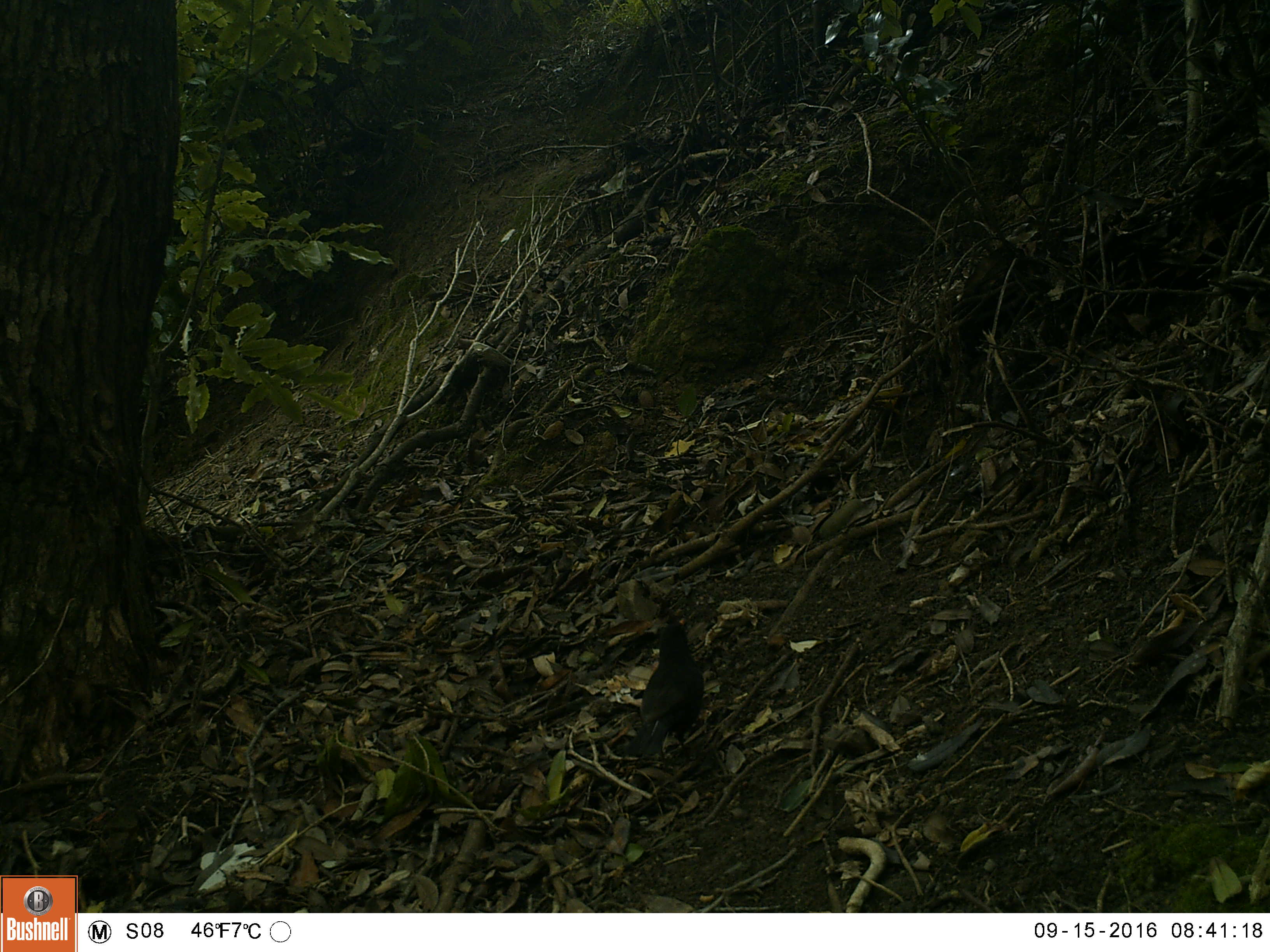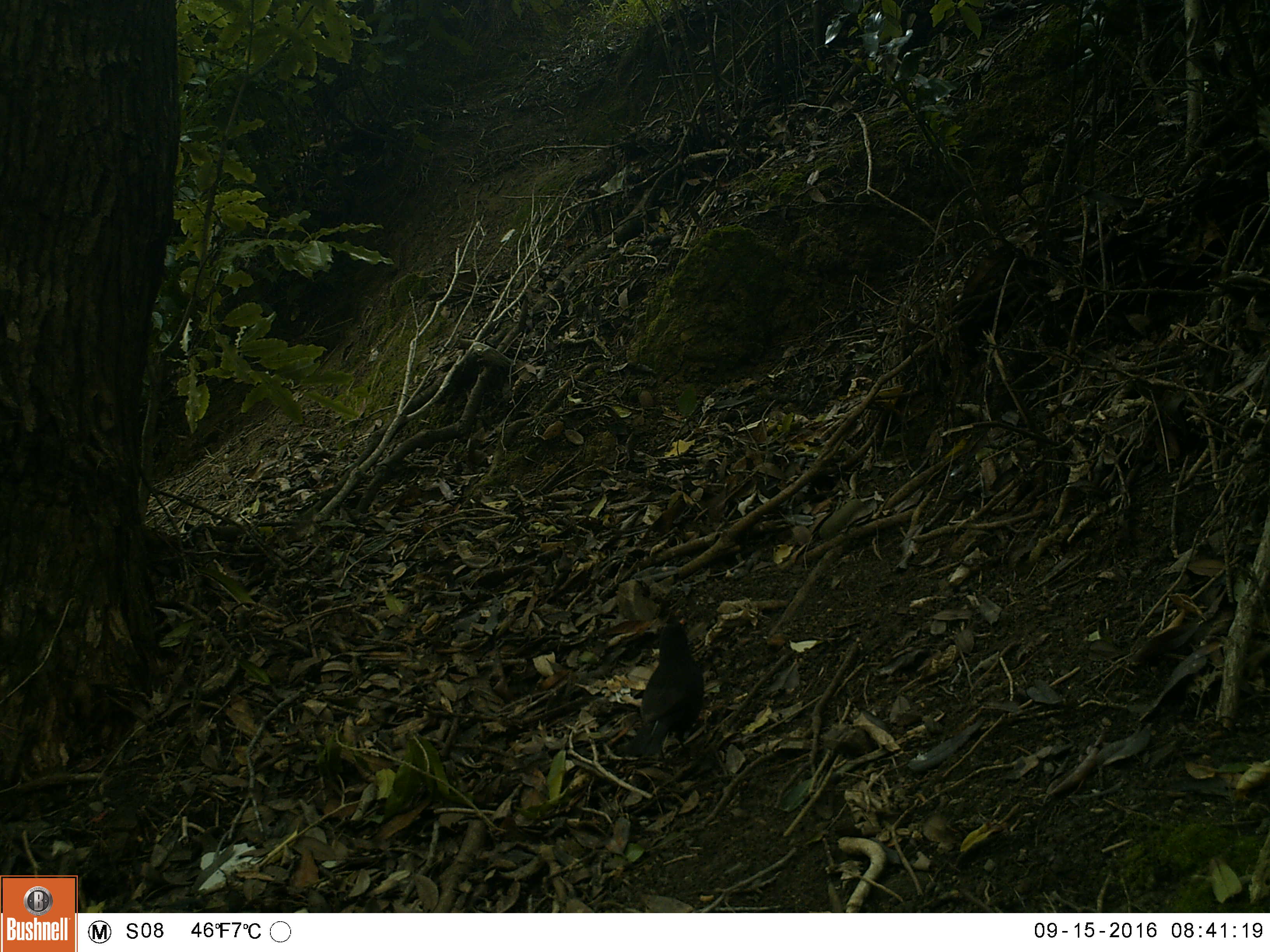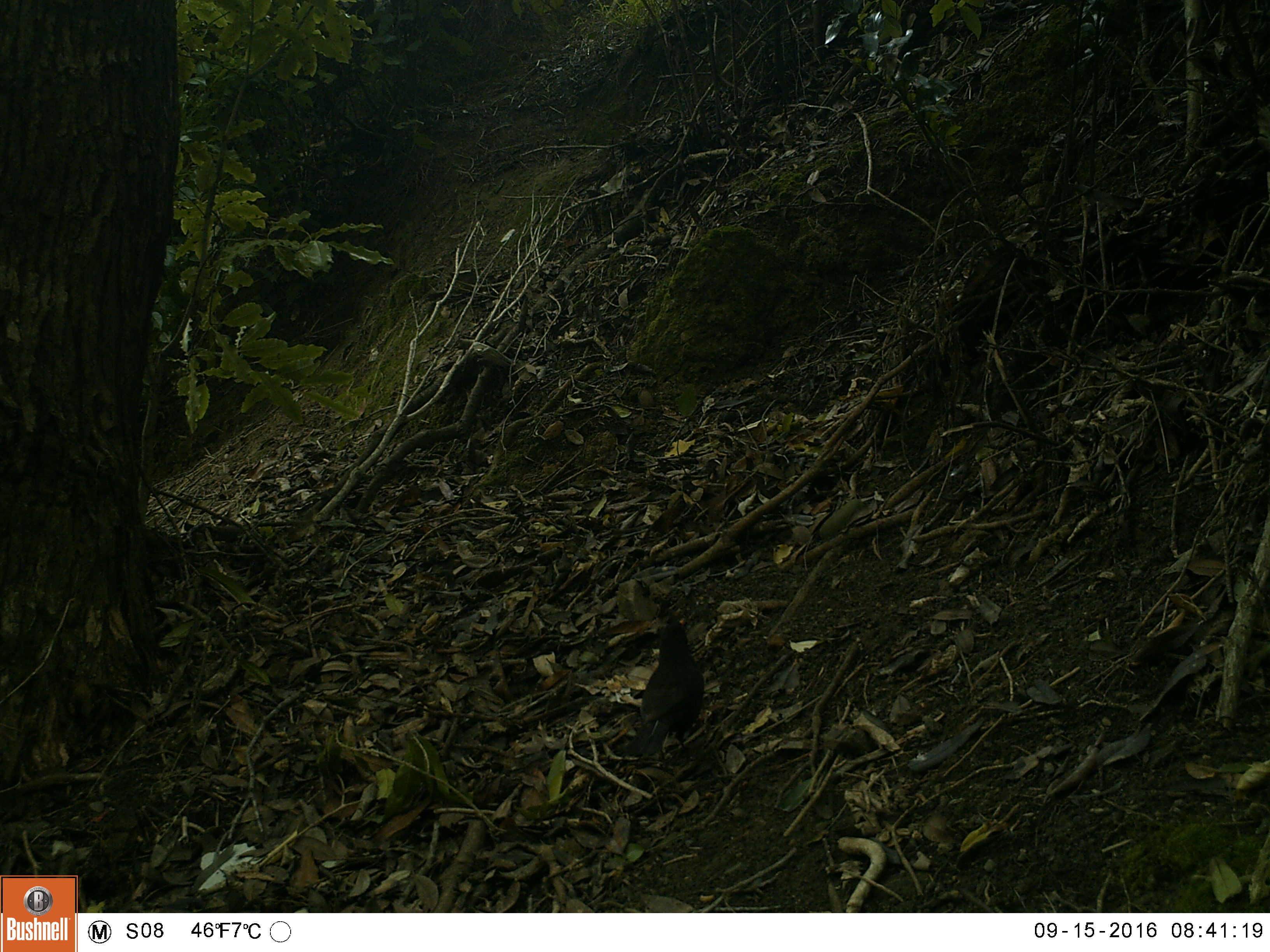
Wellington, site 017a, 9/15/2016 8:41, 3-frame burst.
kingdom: Animalia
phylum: Chordata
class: Aves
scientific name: Aves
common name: bird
Bird (Aves).